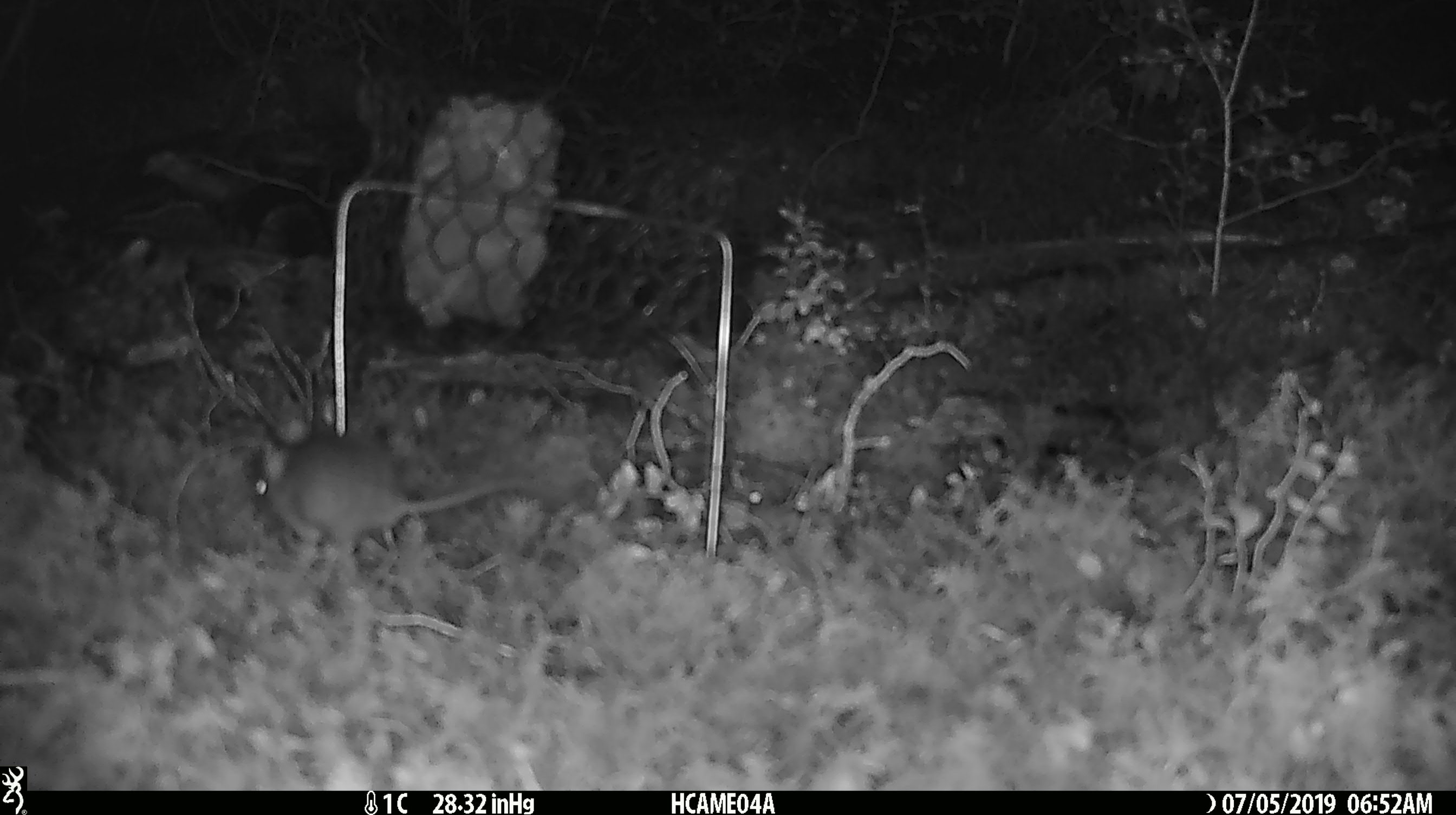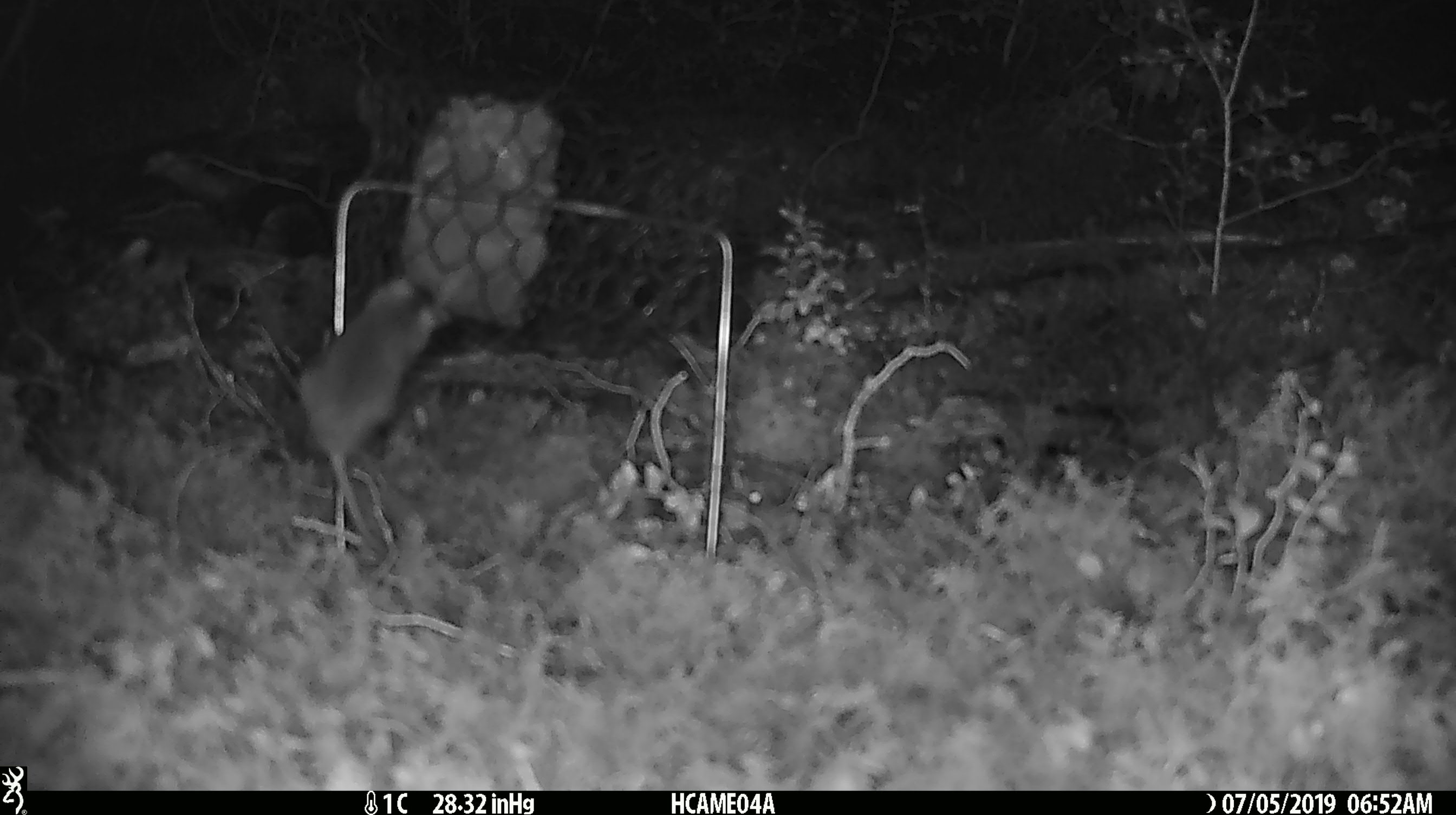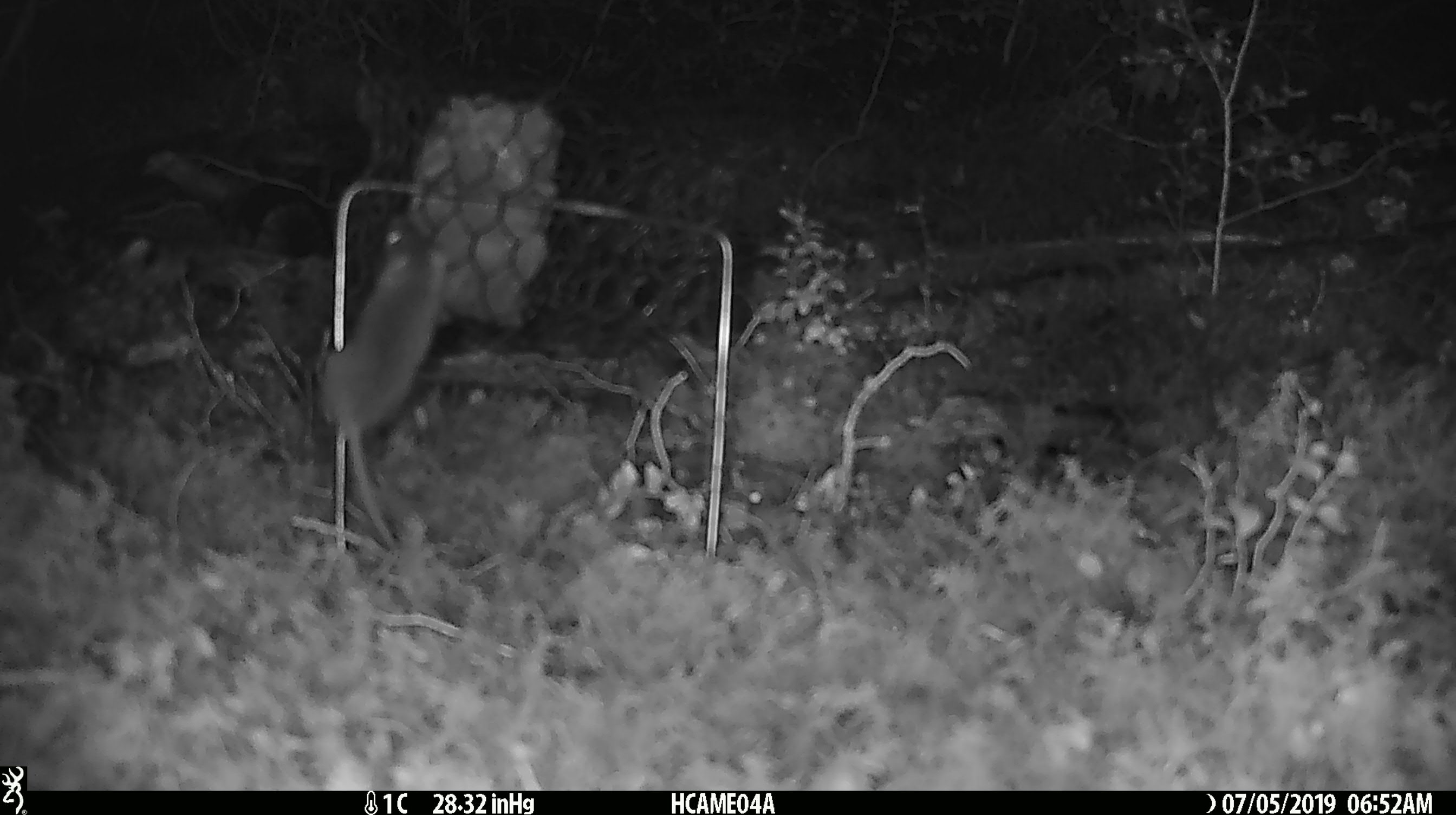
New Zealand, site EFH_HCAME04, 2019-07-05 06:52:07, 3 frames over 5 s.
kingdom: Animalia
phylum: Chordata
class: Mammalia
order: Rodentia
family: Muridae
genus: Mus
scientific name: Mus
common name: mouse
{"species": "mouse (Mus)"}